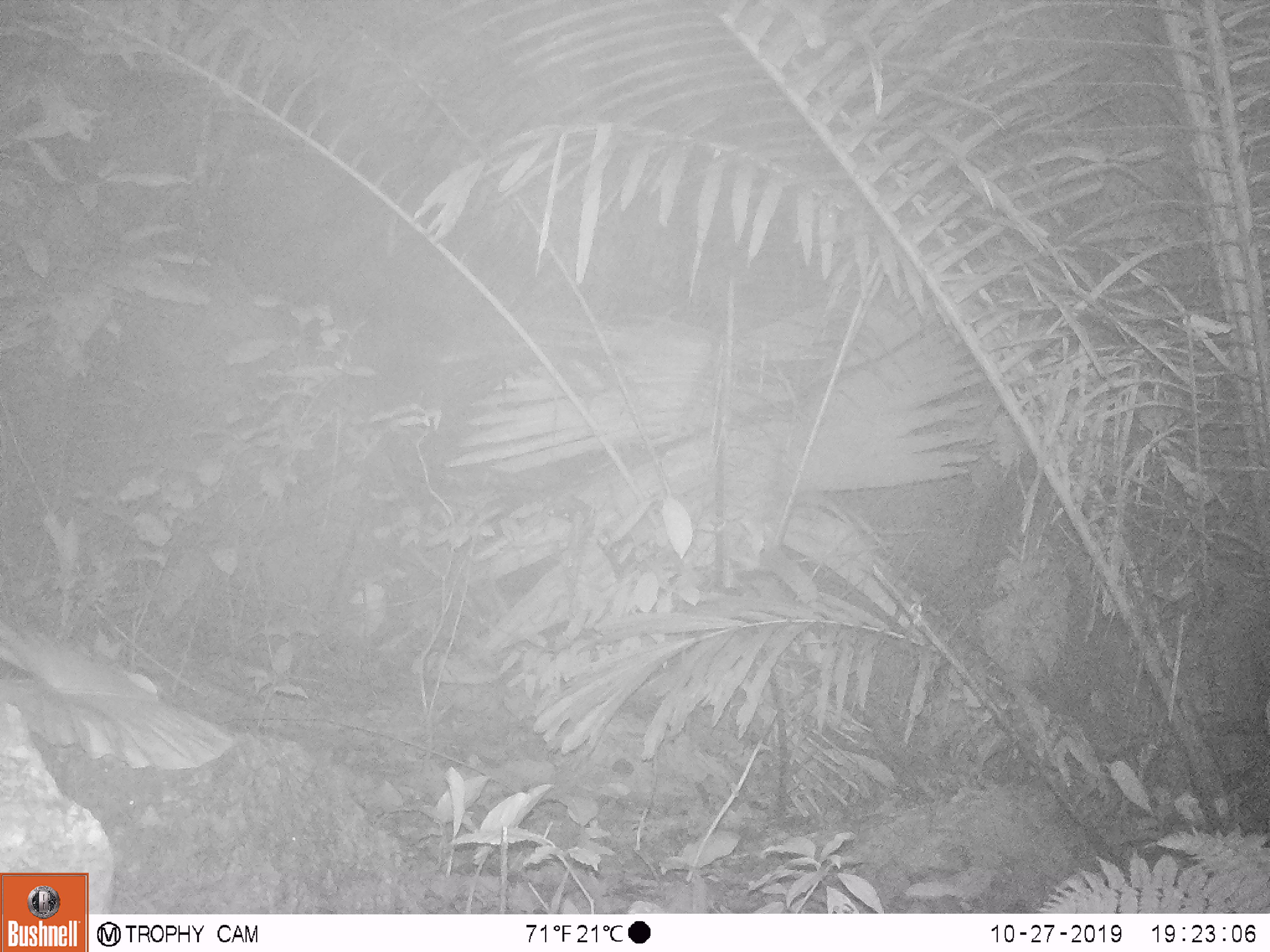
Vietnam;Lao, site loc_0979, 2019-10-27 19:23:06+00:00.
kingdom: Animalia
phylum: Chordata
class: Mammalia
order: Rodentia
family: Muridae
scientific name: Muridae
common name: old-world mice and rats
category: unidentified murid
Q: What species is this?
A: Unidentified murid (old-world mice and rats) (Muridae).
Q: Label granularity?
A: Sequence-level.